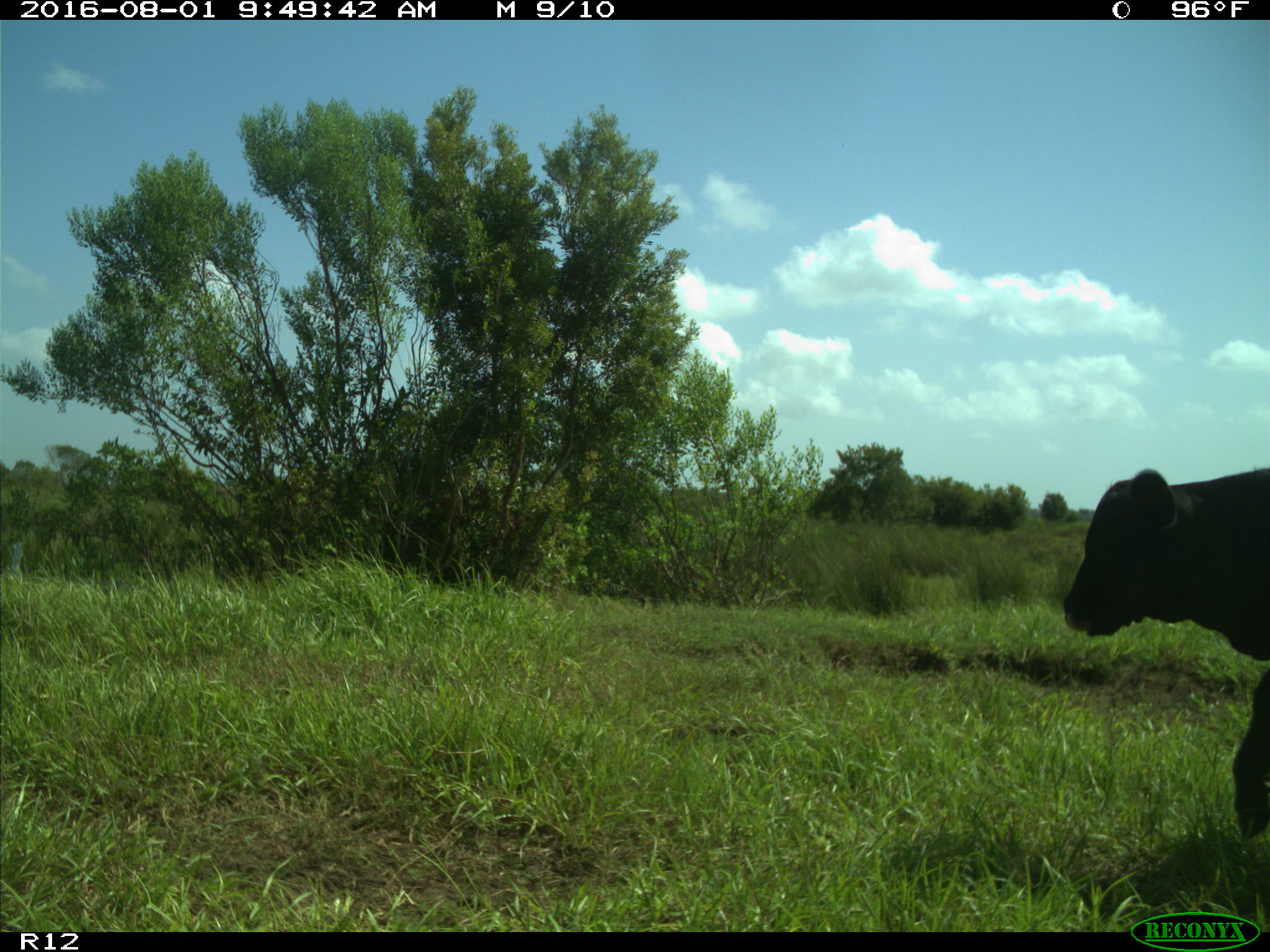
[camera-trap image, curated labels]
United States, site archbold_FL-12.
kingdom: Animalia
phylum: Chordata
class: Mammalia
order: Artiodactyla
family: Bovidae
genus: Bos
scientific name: Bos taurus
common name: domestic cow